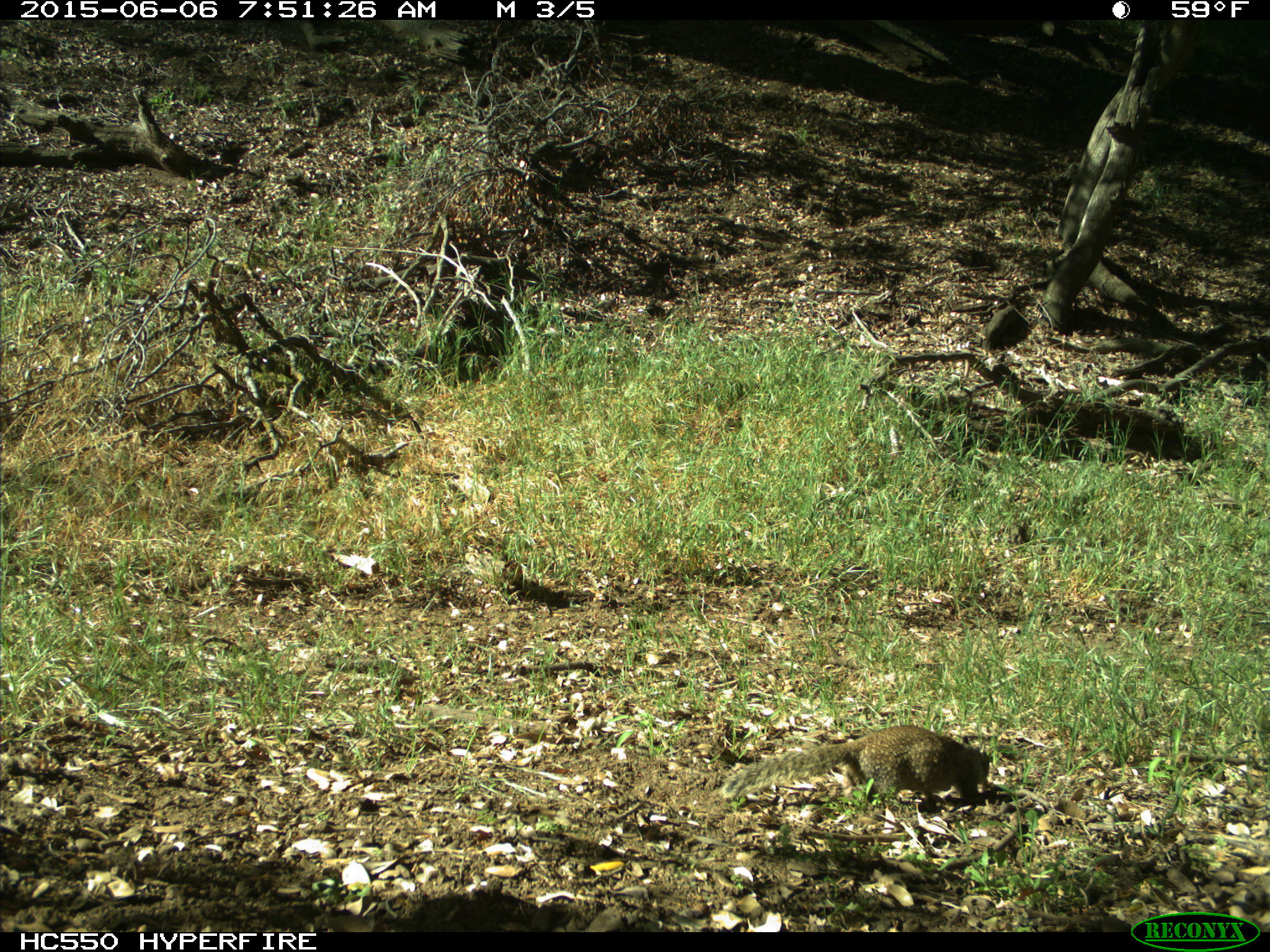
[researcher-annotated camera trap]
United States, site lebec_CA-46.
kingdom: Animalia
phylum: Chordata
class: Mammalia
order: Rodentia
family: Sciuridae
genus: Otospermophilus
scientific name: Otospermophilus beecheyi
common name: california ground squirrel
Otospermophilus beecheyi (california ground squirrel).